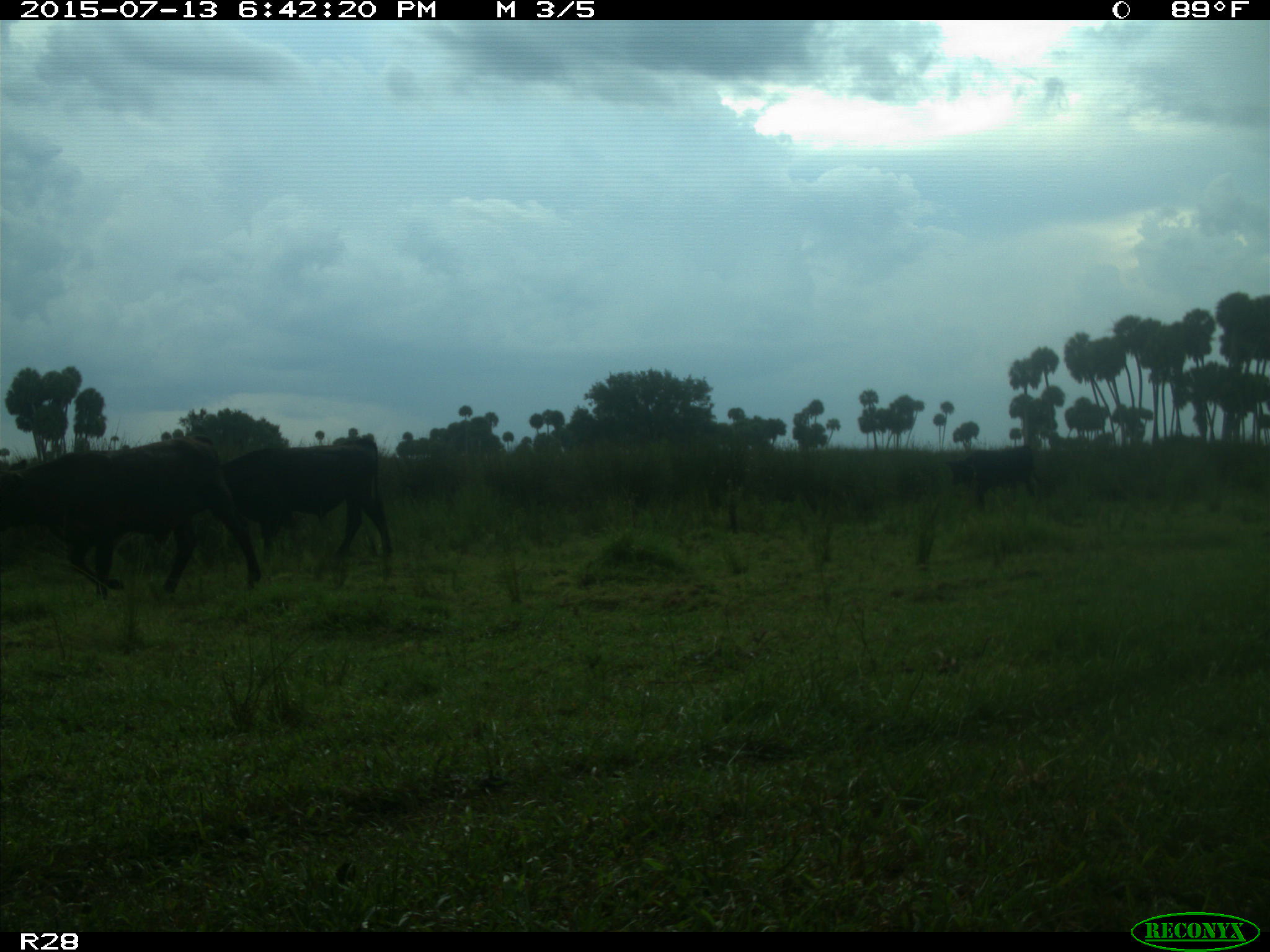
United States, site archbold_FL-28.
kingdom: Animalia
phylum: Chordata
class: Mammalia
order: Artiodactyla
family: Bovidae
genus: Bos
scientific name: Bos taurus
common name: domestic cow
Bos taurus (domestic cow).